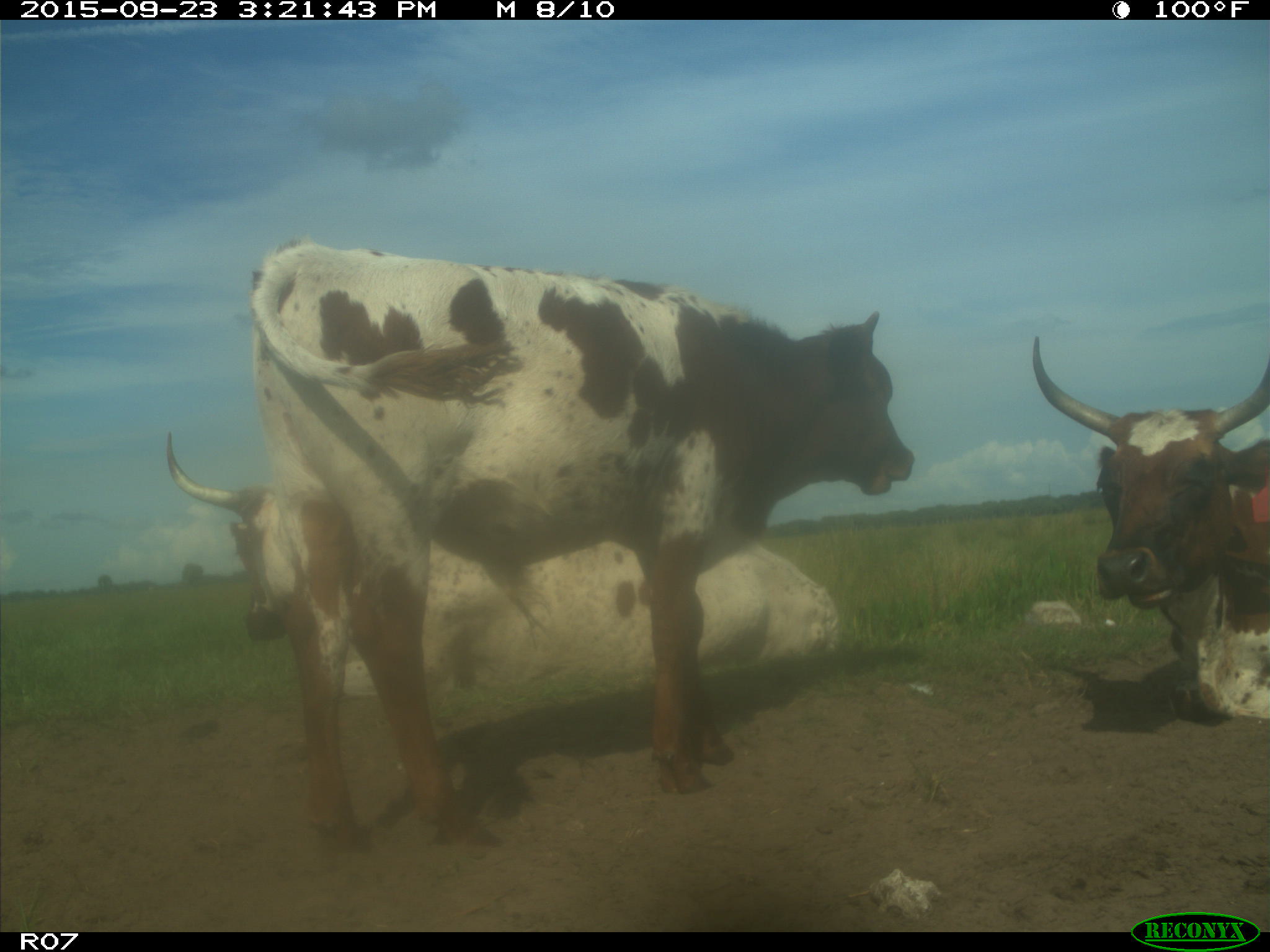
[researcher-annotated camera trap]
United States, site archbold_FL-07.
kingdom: Animalia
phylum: Chordata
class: Mammalia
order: Artiodactyla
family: Bovidae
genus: Bos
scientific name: Bos taurus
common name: domestic cow